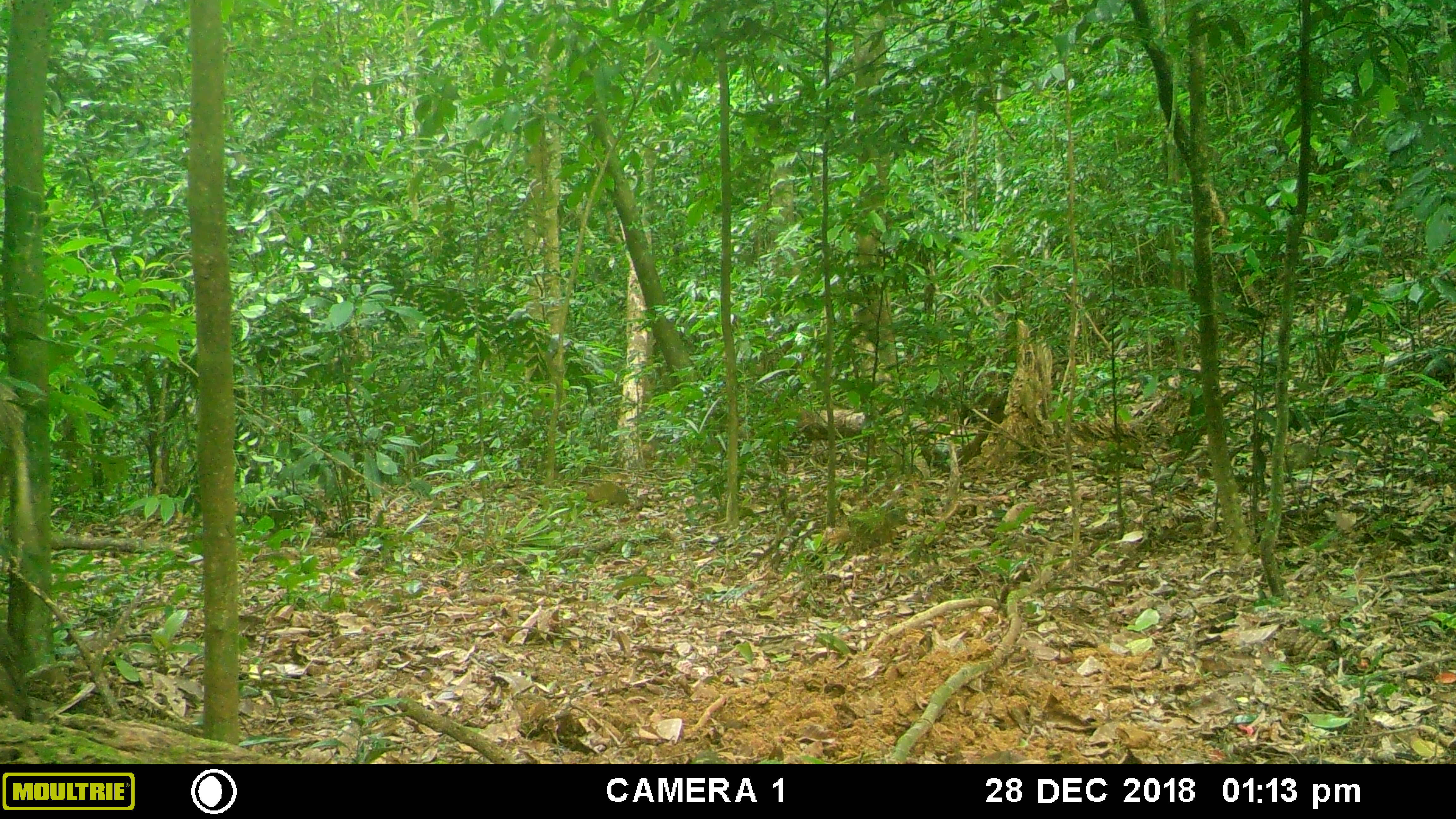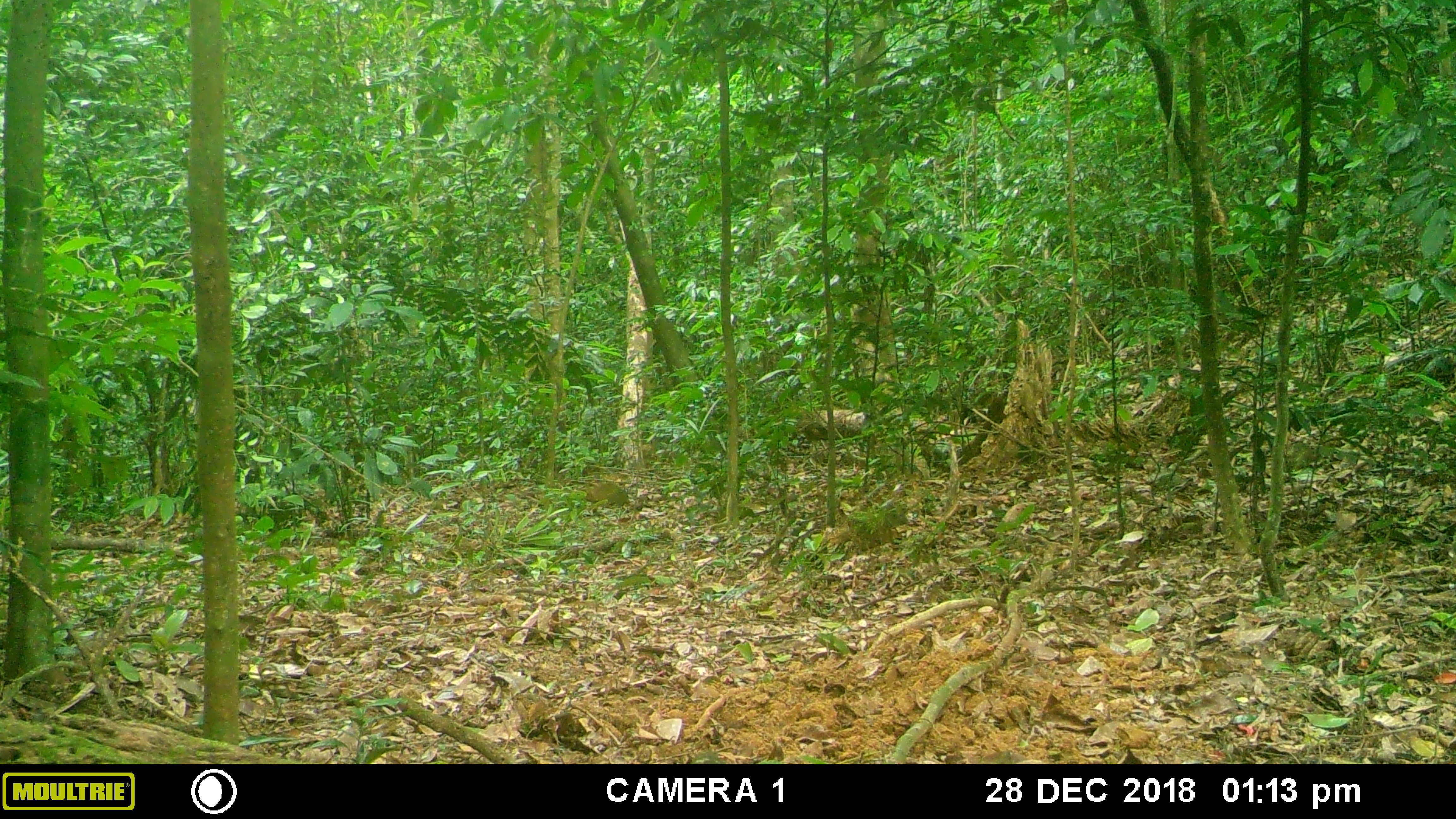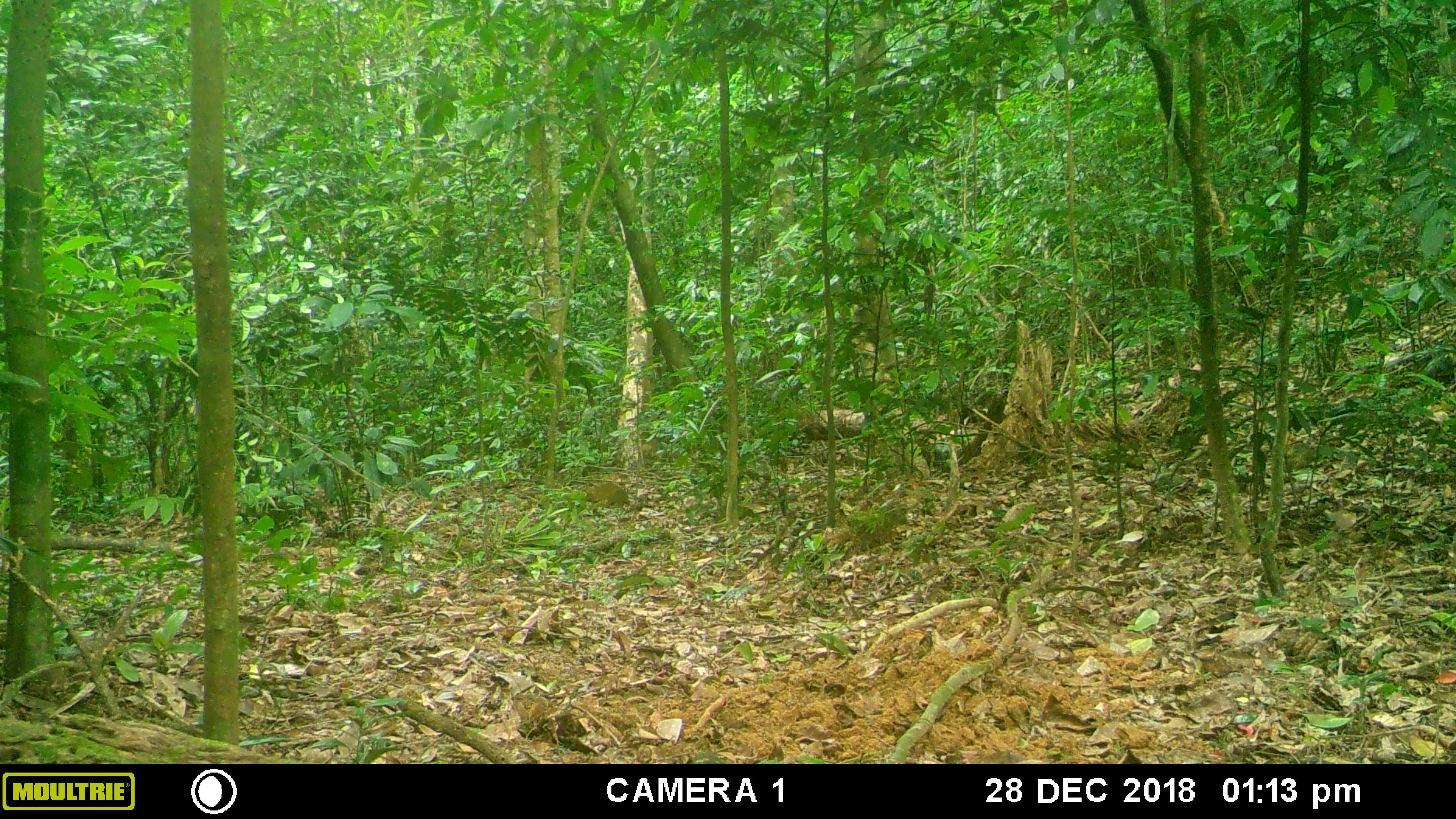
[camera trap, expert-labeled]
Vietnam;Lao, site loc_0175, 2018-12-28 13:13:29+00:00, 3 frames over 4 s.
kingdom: Animalia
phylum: Chordata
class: Mammalia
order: Artiodactyla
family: Suidae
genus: Sus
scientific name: Sus scrofa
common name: eurasian wild pig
Eurasian wild pig (Sus scrofa). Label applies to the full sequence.